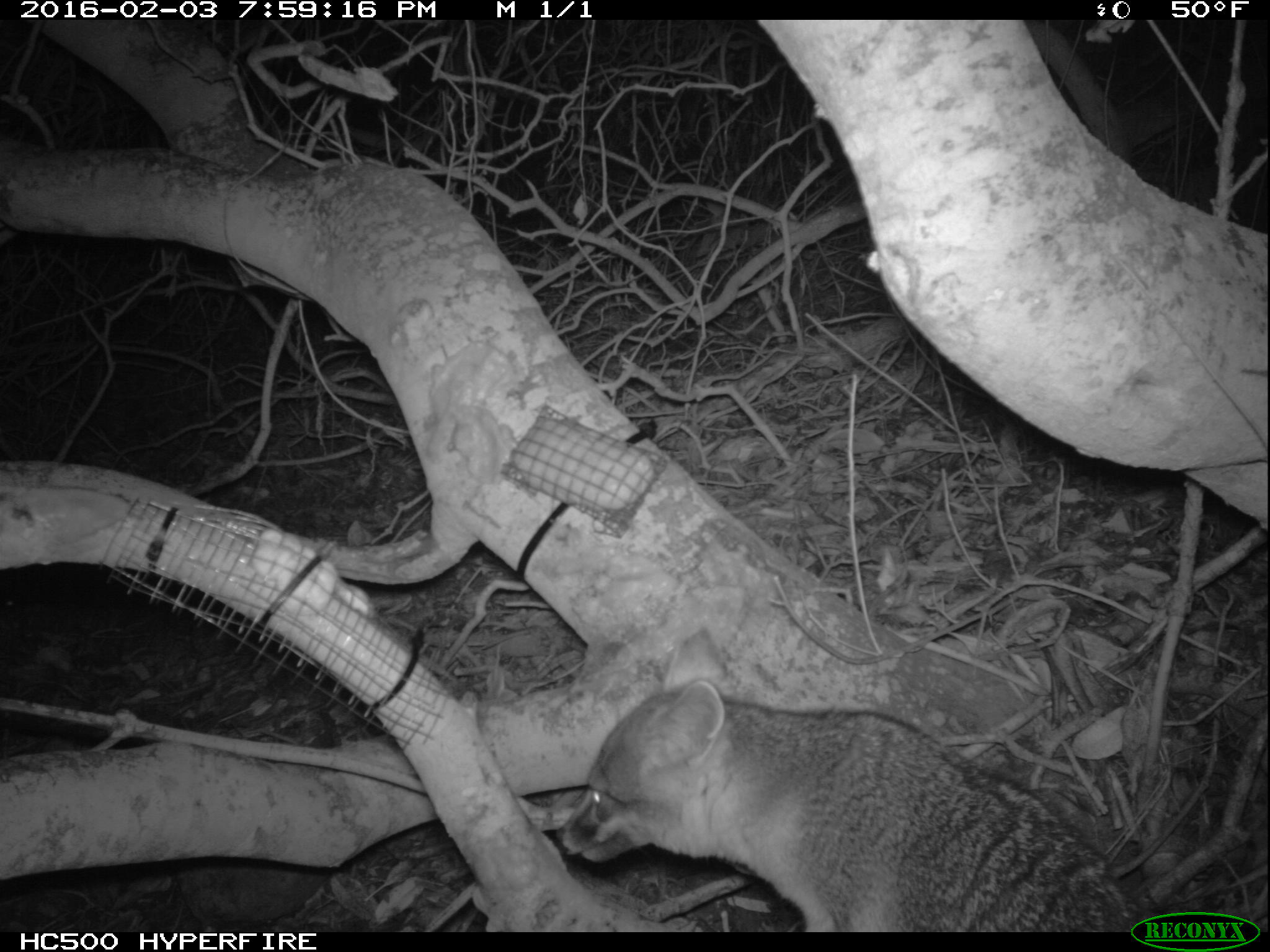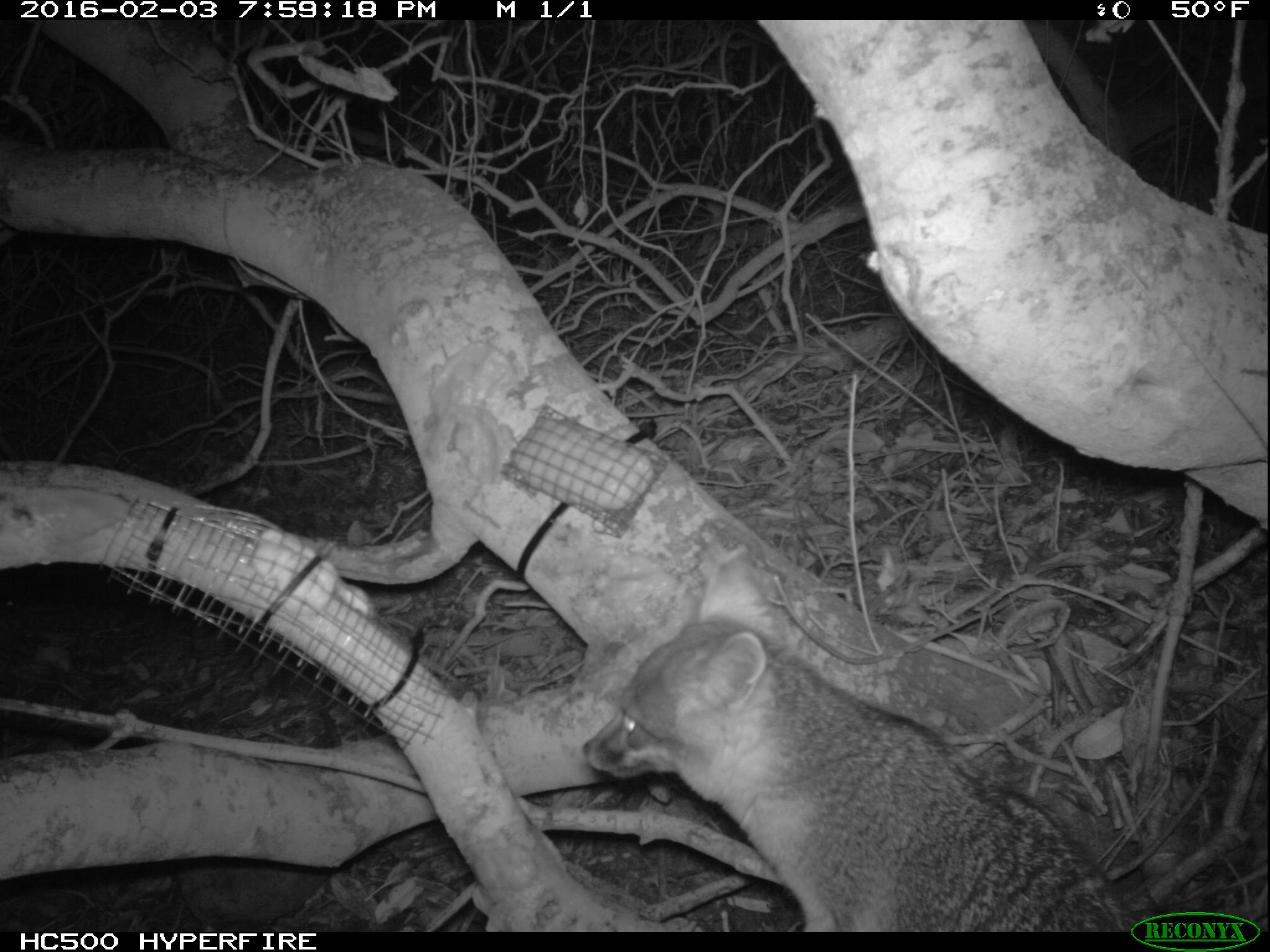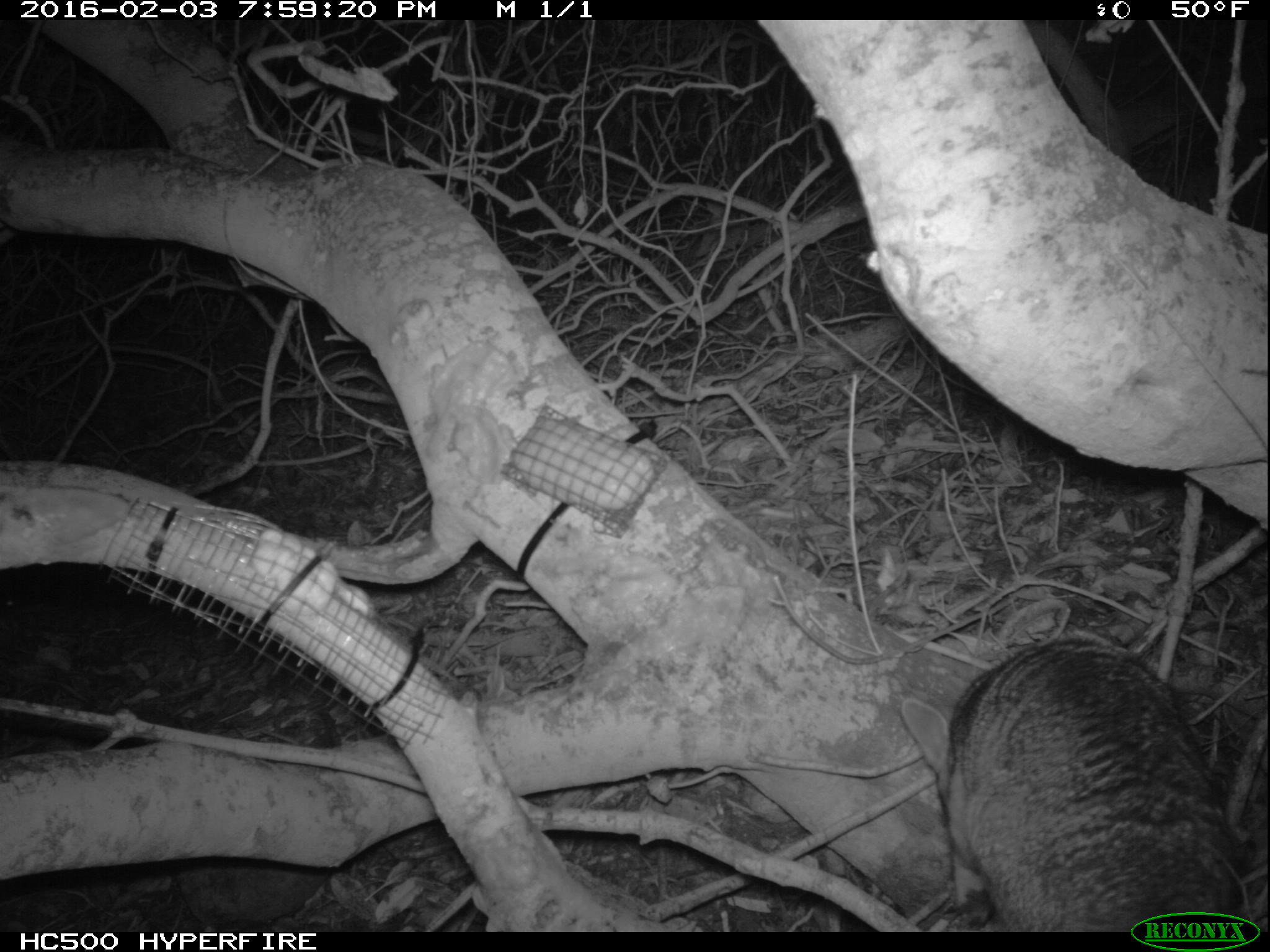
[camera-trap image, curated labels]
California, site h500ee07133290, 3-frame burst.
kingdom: Animalia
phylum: Chordata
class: Mammalia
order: Carnivora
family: Canidae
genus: Urocyon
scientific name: Urocyon littoralis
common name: island fox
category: fox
Fox (island fox) (Urocyon littoralis).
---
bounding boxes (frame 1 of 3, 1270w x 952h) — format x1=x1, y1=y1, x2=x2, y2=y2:
fox: x1=553, y1=627, x2=1148, y2=932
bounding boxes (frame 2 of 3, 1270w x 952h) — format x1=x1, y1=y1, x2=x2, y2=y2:
fox: x1=581, y1=545, x2=1148, y2=932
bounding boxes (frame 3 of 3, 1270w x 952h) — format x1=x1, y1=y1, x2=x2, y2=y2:
fox: x1=901, y1=639, x2=1246, y2=930